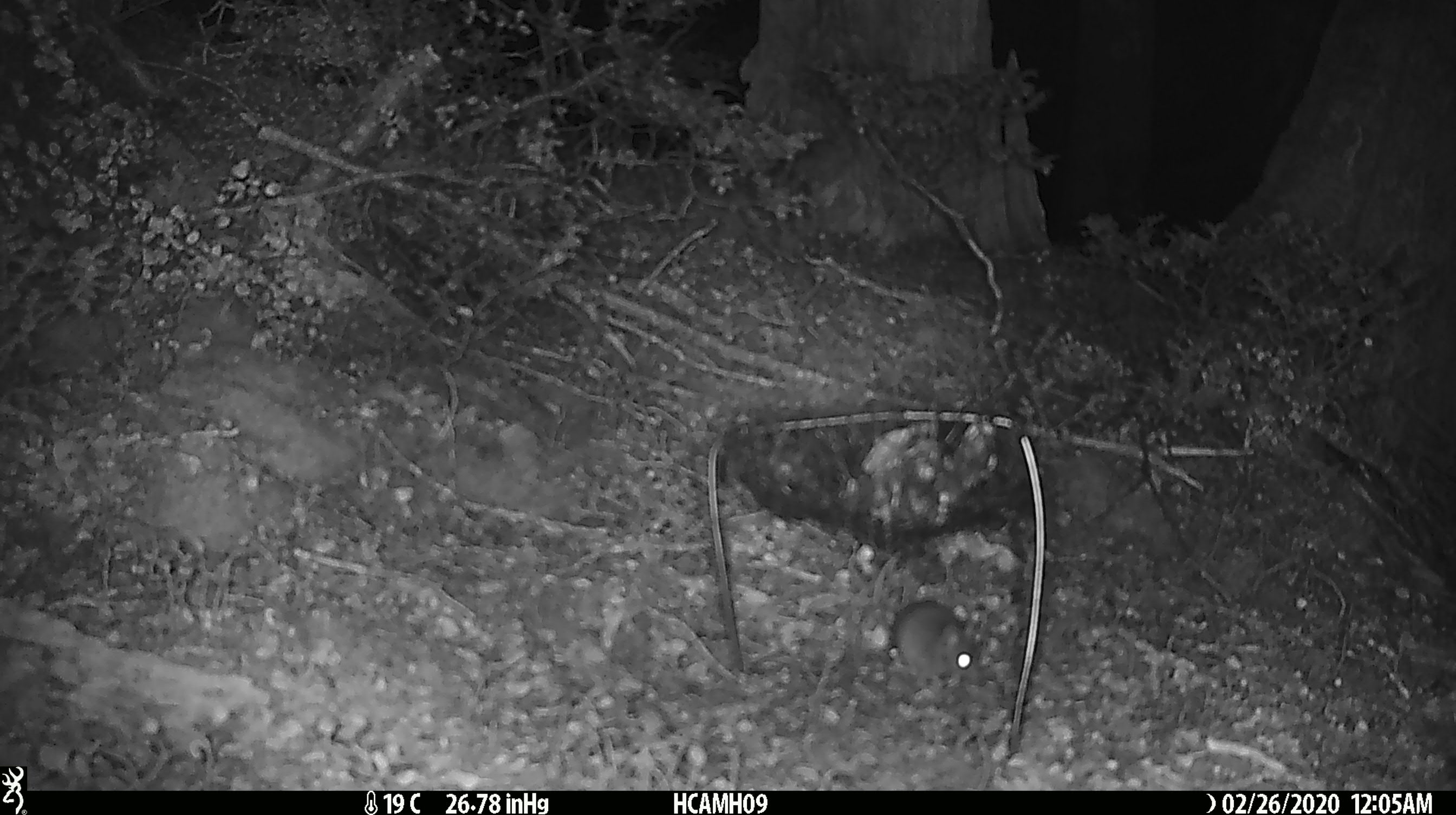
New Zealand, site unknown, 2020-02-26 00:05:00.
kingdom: Animalia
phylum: Chordata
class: Mammalia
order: Rodentia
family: Muridae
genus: Mus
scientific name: Mus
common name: mouse